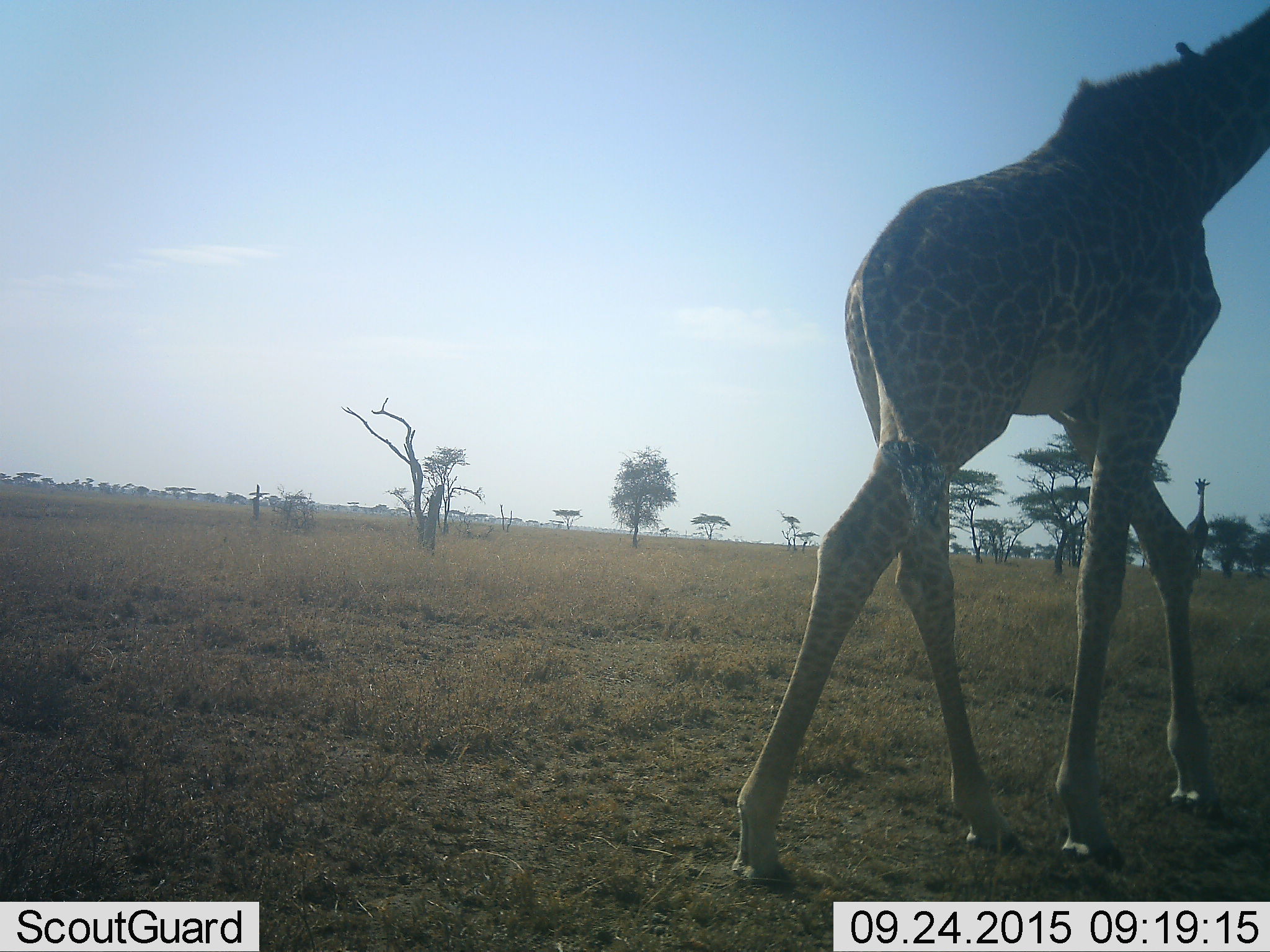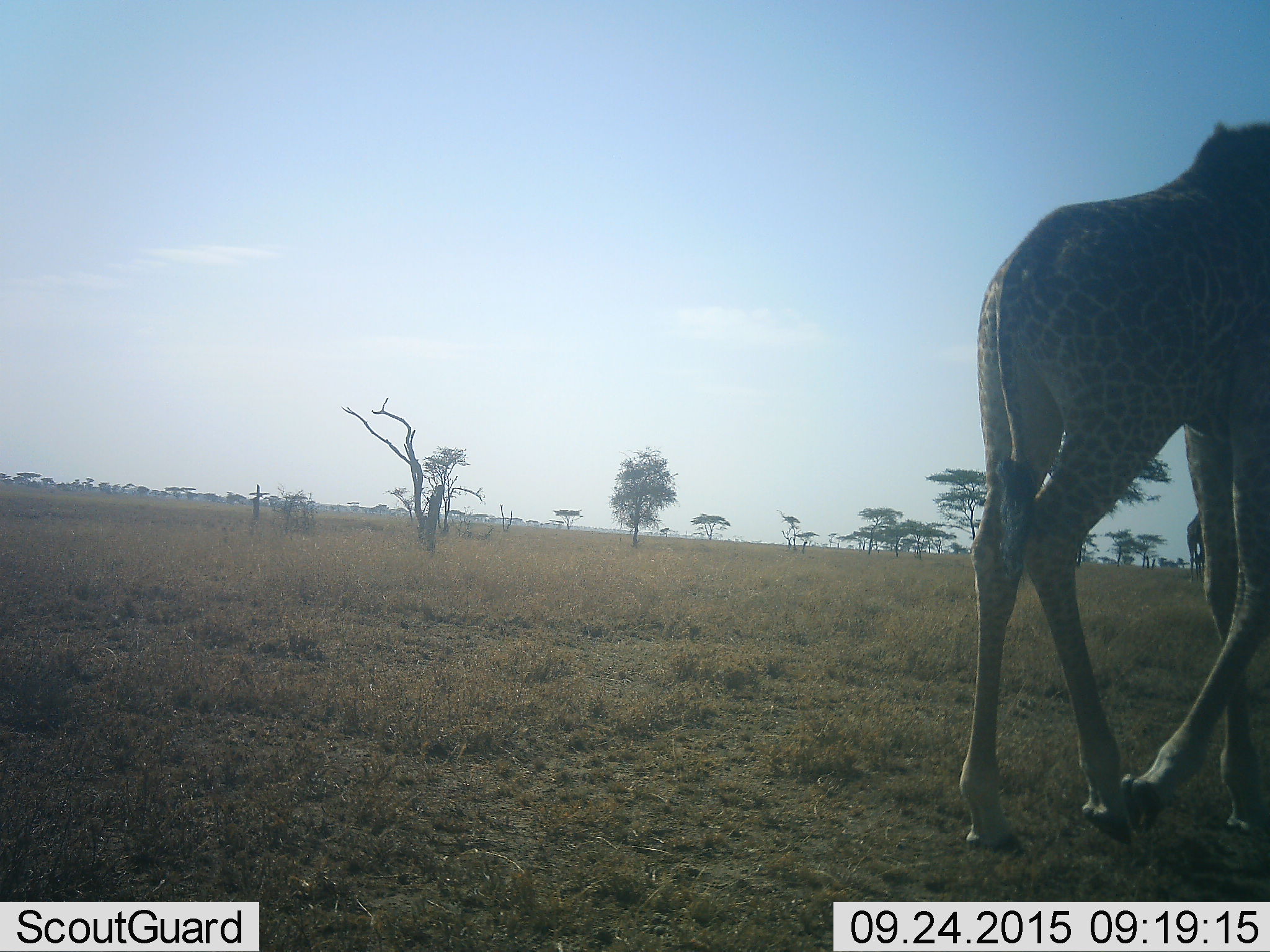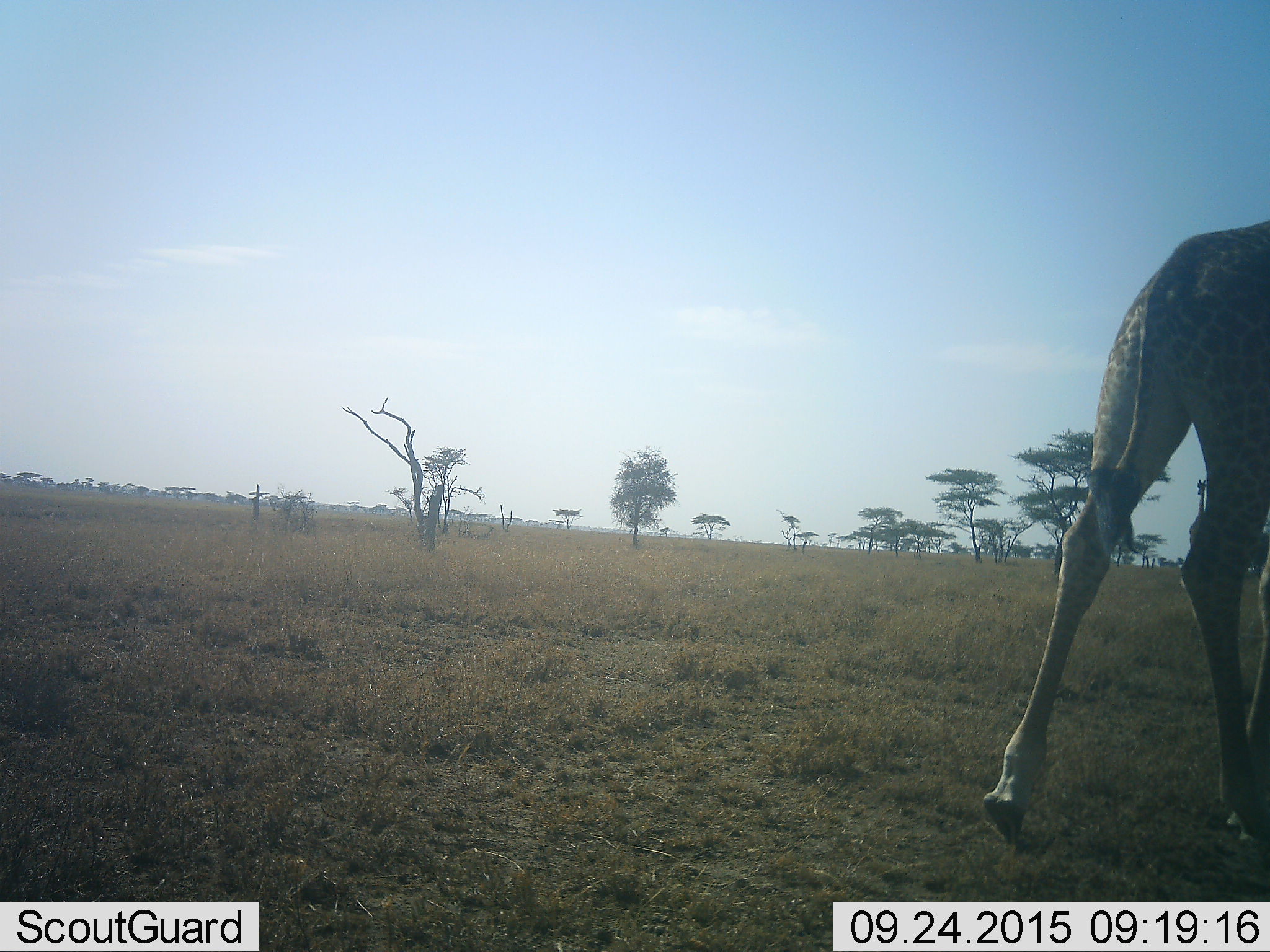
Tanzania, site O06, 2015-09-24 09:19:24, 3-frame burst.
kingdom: Animalia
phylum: Chordata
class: Mammalia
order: Artiodactyla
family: Giraffidae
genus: Giraffa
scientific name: Giraffa camelopardalis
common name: giraffe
Giraffe (Giraffa camelopardalis), count 2. Behavior (volunteer vote fractions): standing 50%, resting 0%, moving 90%, interacting 0%. Young present (vote fraction): 10%. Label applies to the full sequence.